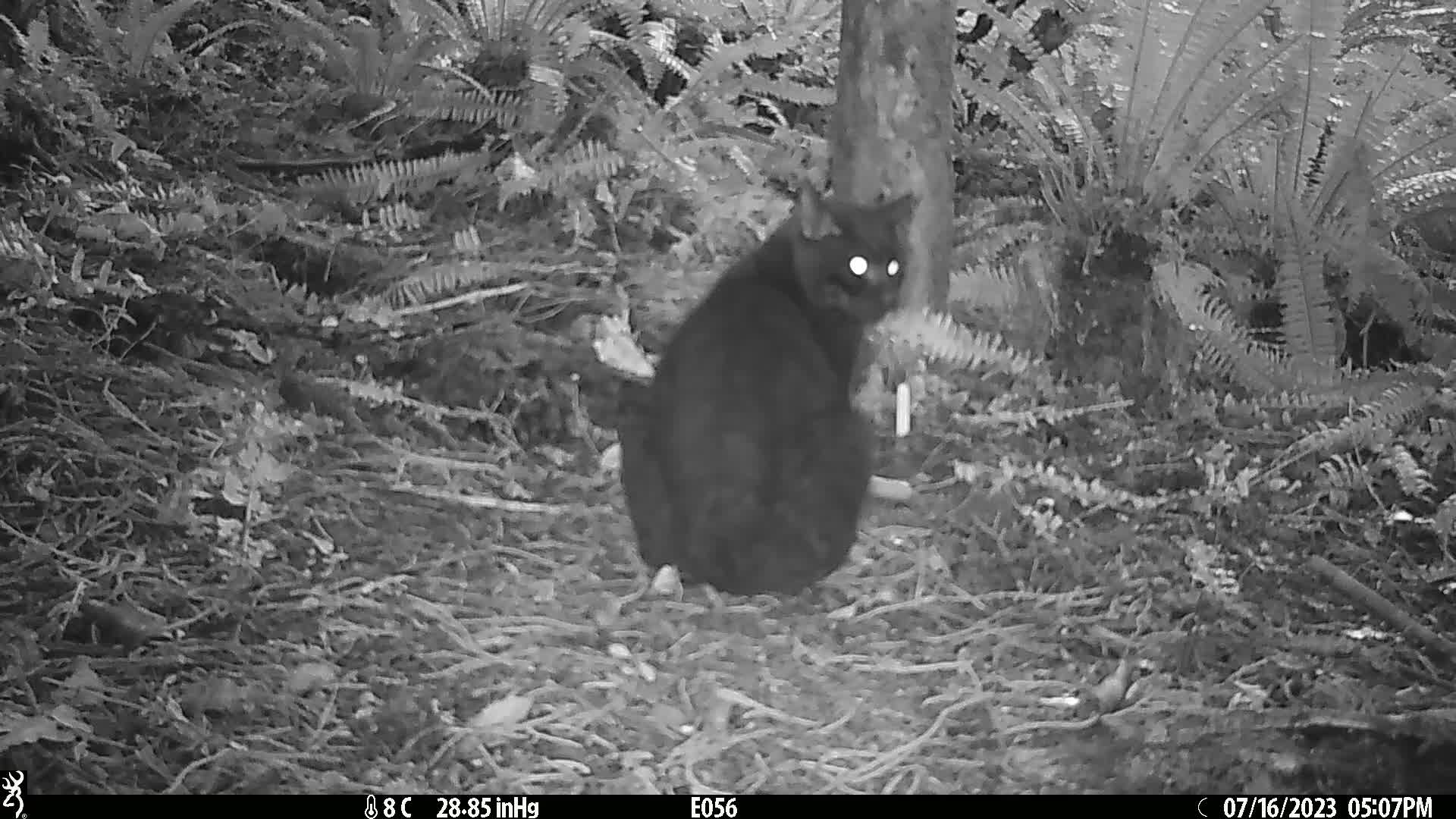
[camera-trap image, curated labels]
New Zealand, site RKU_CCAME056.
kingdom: Animalia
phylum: Chordata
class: Mammalia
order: Carnivora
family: Felidae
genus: Felis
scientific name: Felis catus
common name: domestic cat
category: cat